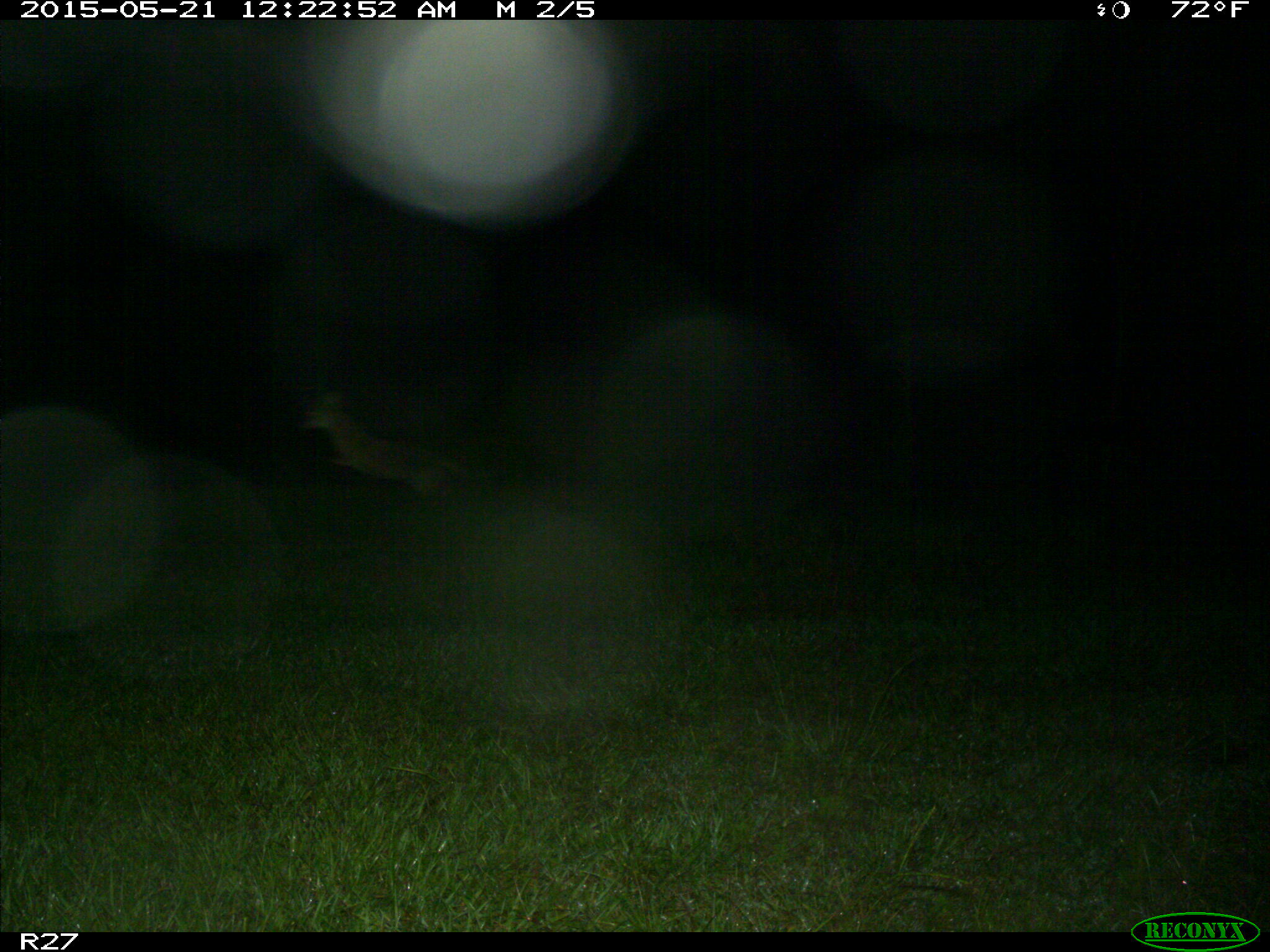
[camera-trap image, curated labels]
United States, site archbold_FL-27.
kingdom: Animalia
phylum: Chordata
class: Mammalia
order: Carnivora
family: Canidae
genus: Canis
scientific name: Canis latrans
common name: coyote